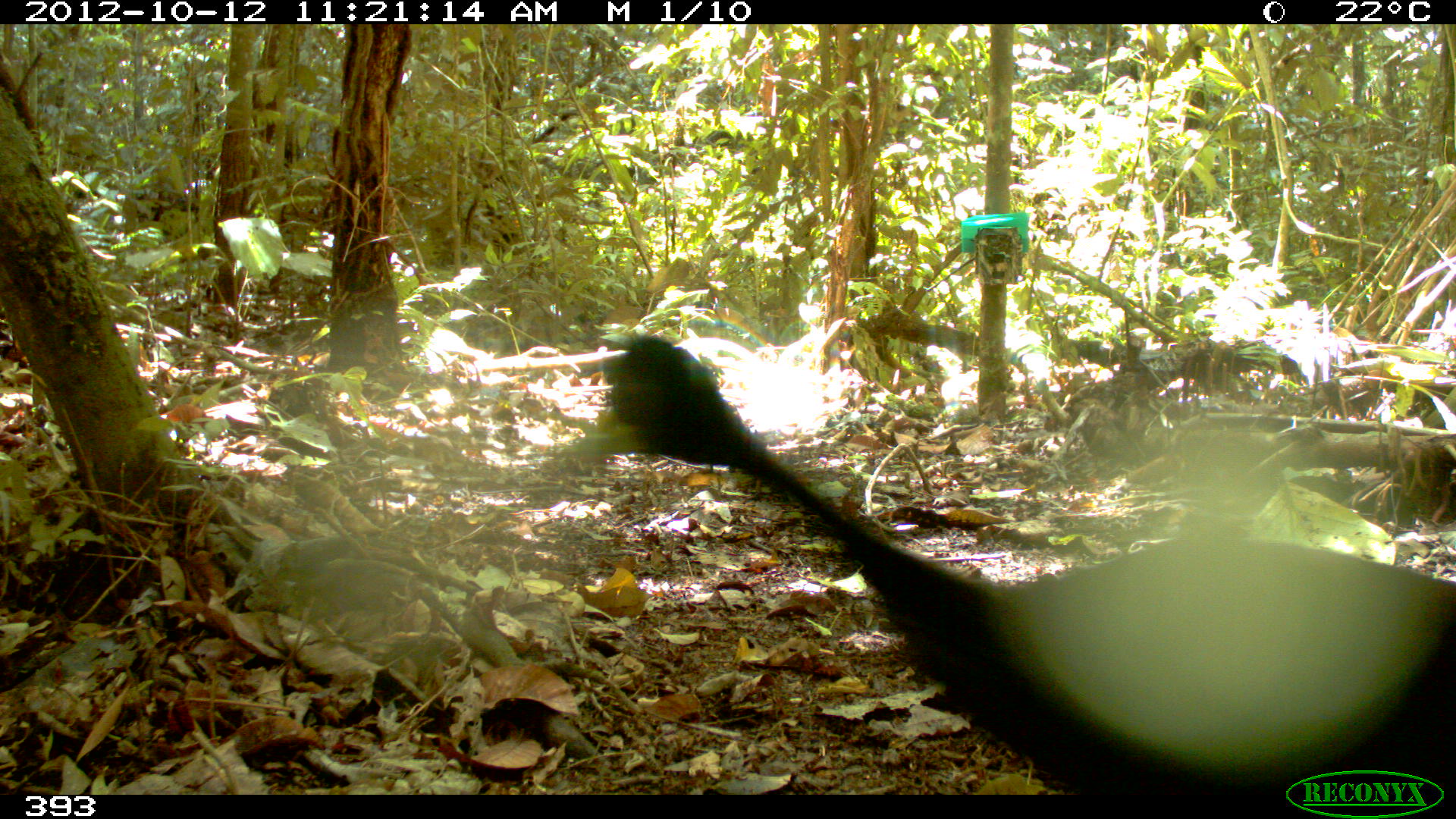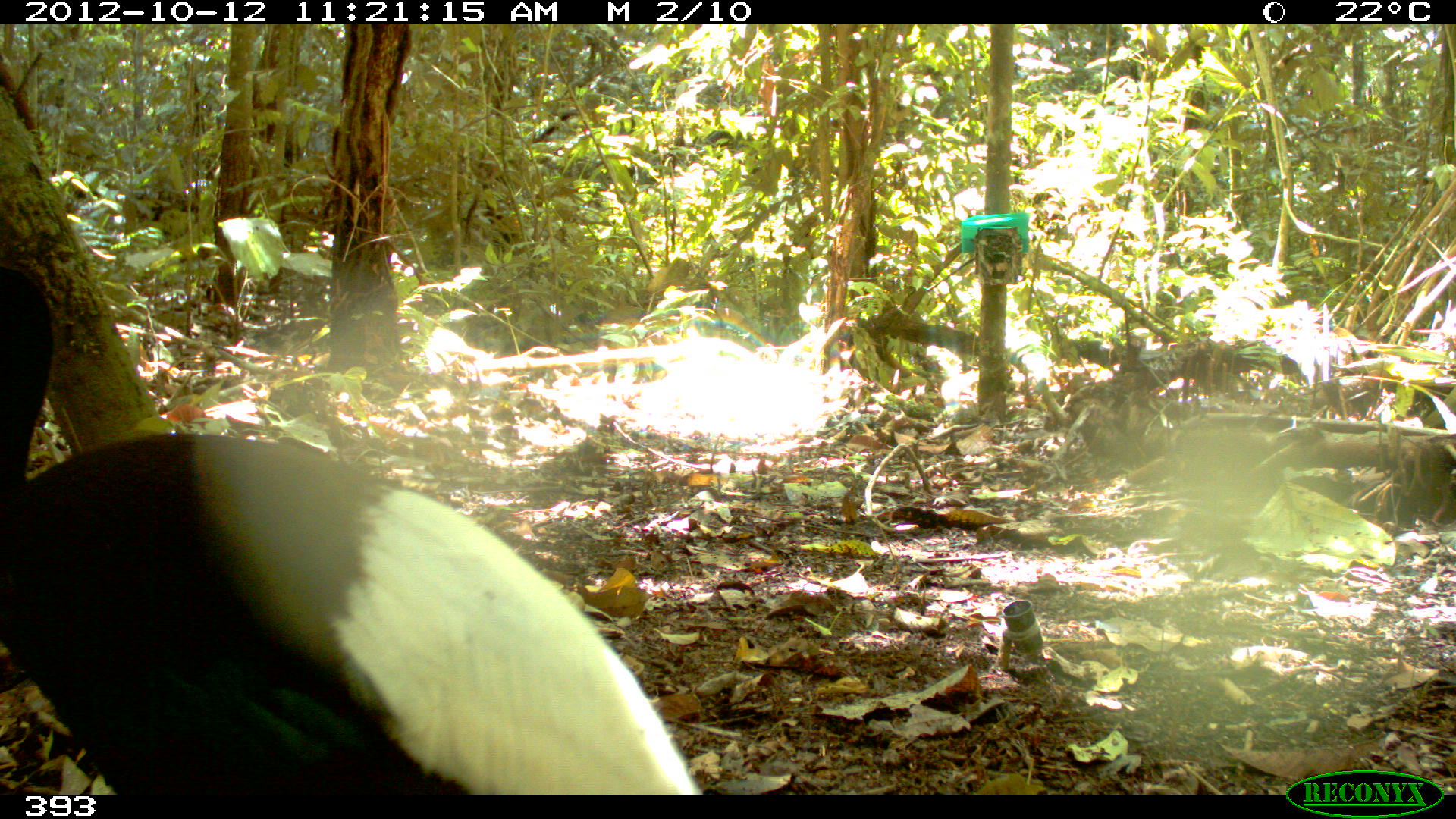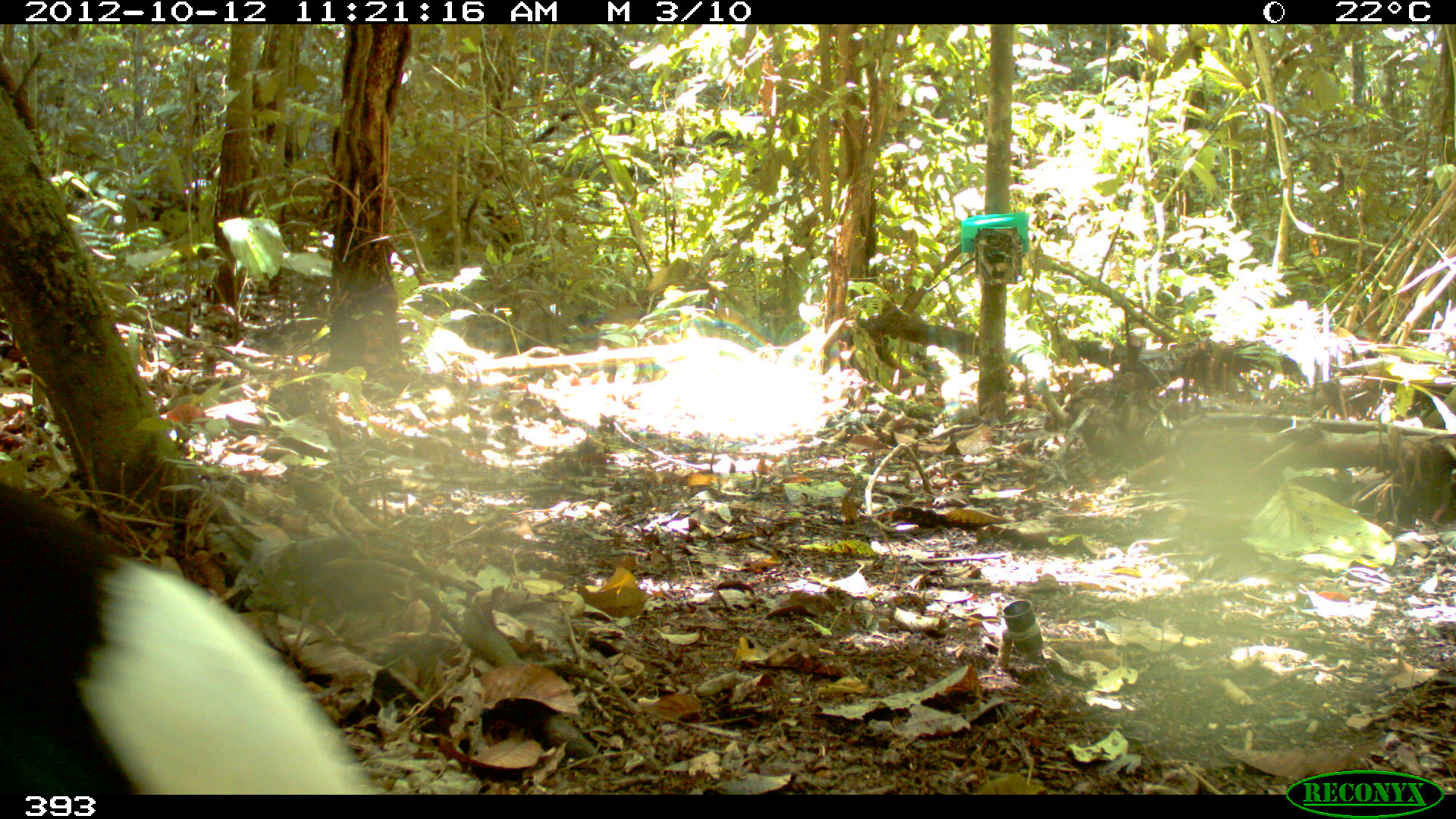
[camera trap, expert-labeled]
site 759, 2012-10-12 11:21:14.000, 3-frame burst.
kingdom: Animalia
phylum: Chordata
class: Aves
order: Gruiformes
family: Psophiidae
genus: Psophia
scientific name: Psophia leucoptera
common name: pale-winged trumpeter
Psophia leucoptera (pale-winged trumpeter).